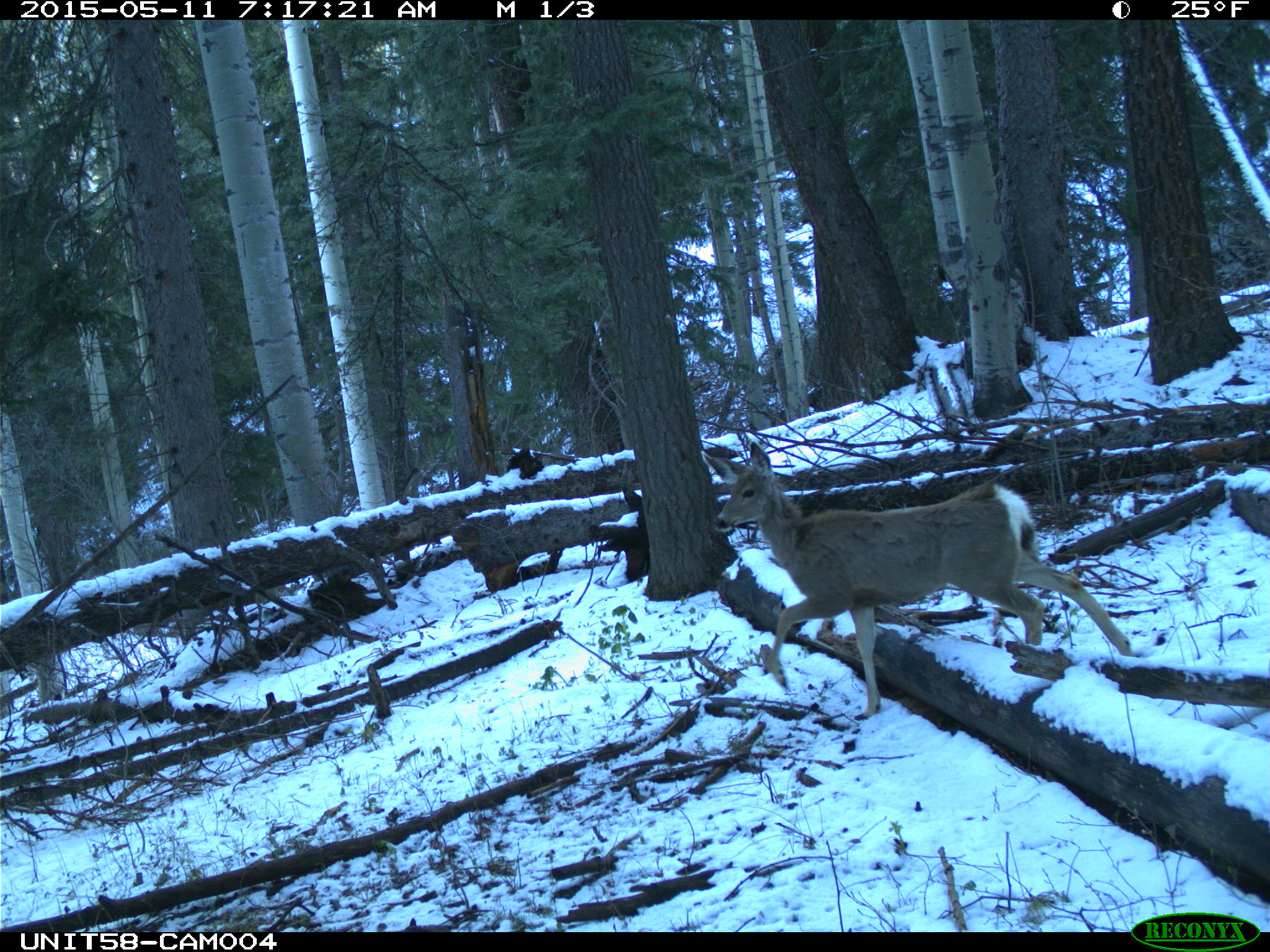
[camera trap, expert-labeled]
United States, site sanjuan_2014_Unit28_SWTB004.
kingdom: Animalia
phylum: Chordata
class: Mammalia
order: Artiodactyla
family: Cervidae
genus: Odocoileus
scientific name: Odocoileus hemionus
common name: mule deer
Odocoileus hemionus (mule deer).